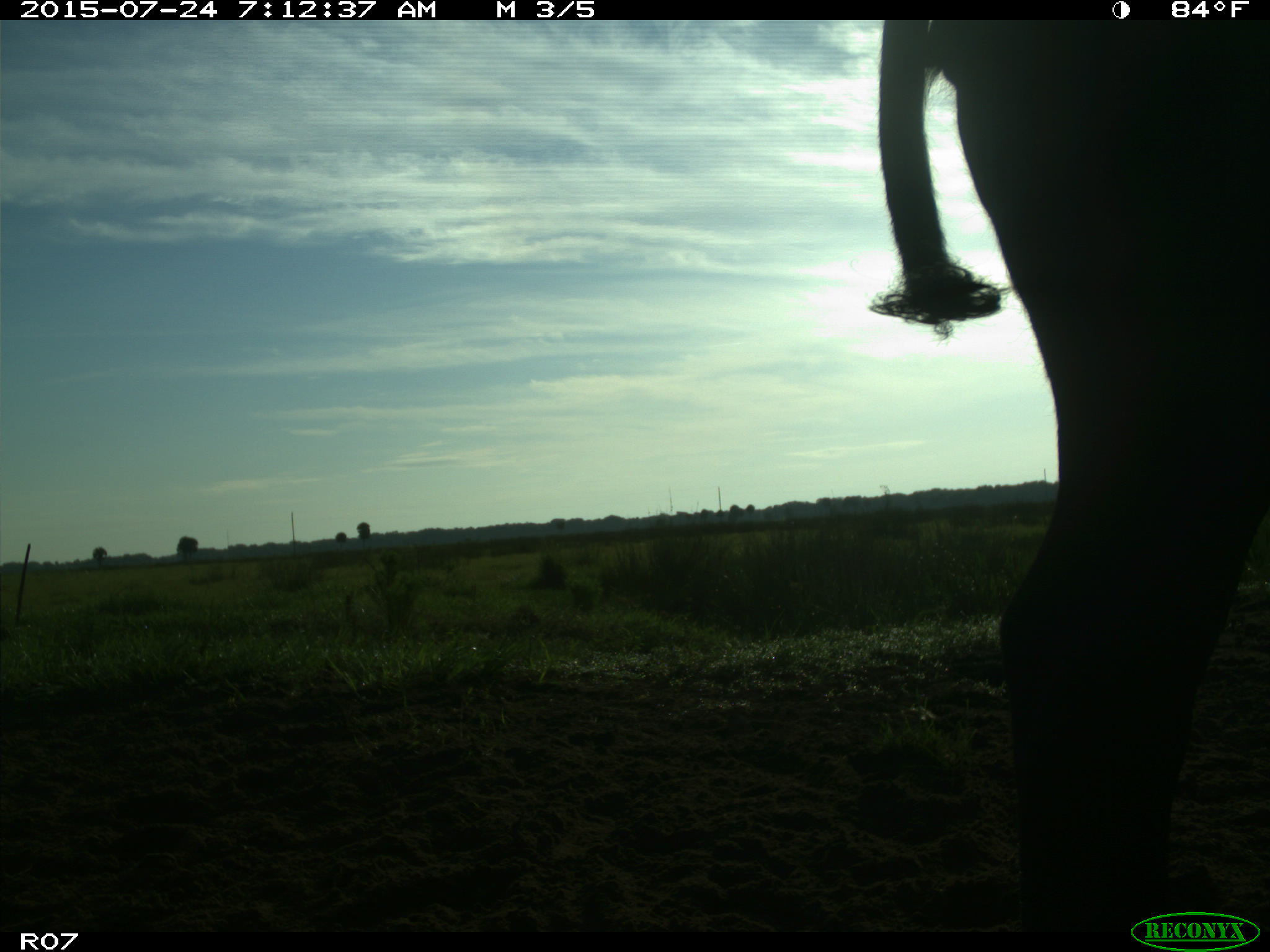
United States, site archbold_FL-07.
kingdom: Animalia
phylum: Chordata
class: Mammalia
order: Artiodactyla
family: Bovidae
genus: Bos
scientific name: Bos taurus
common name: domestic cow